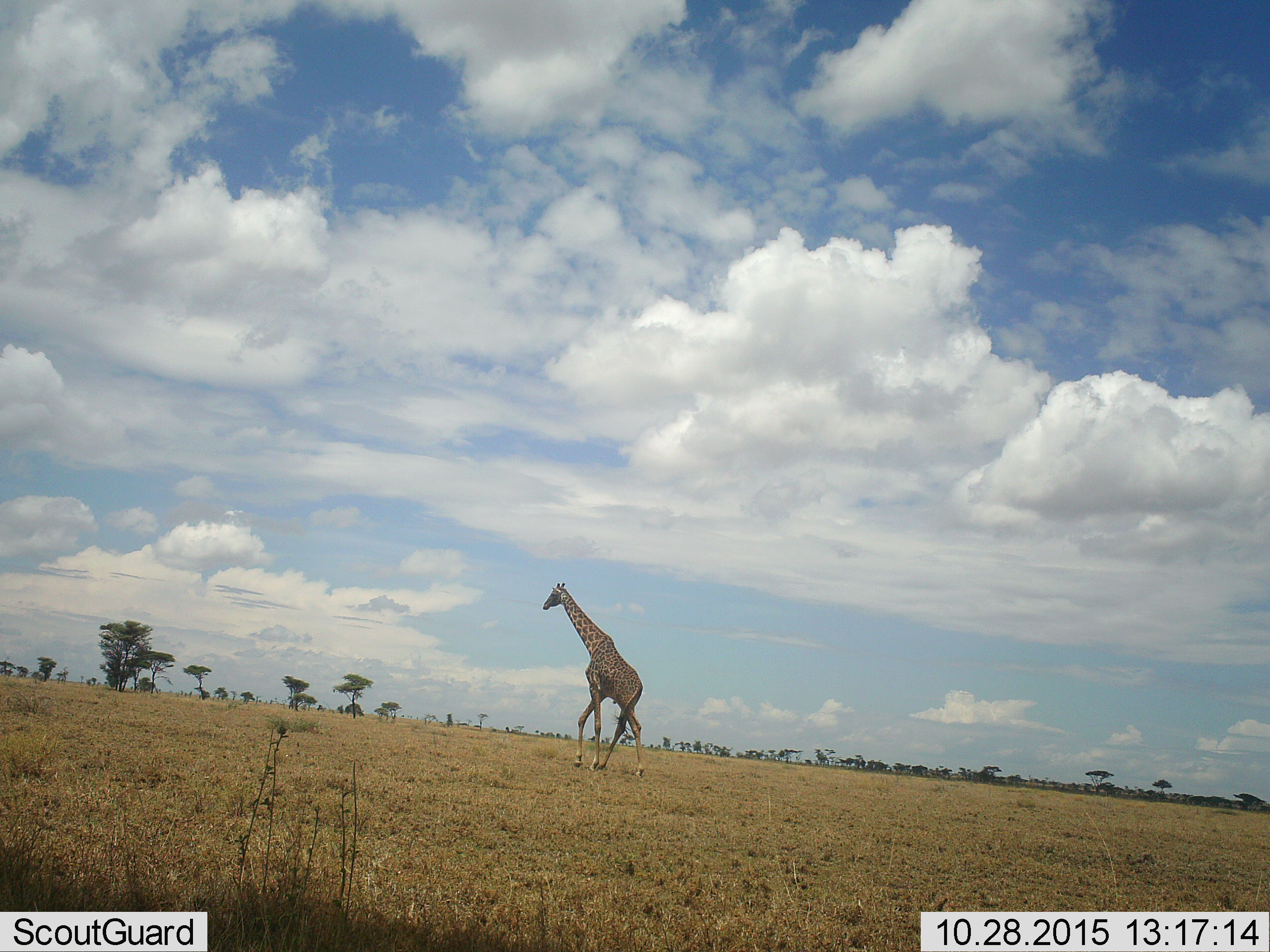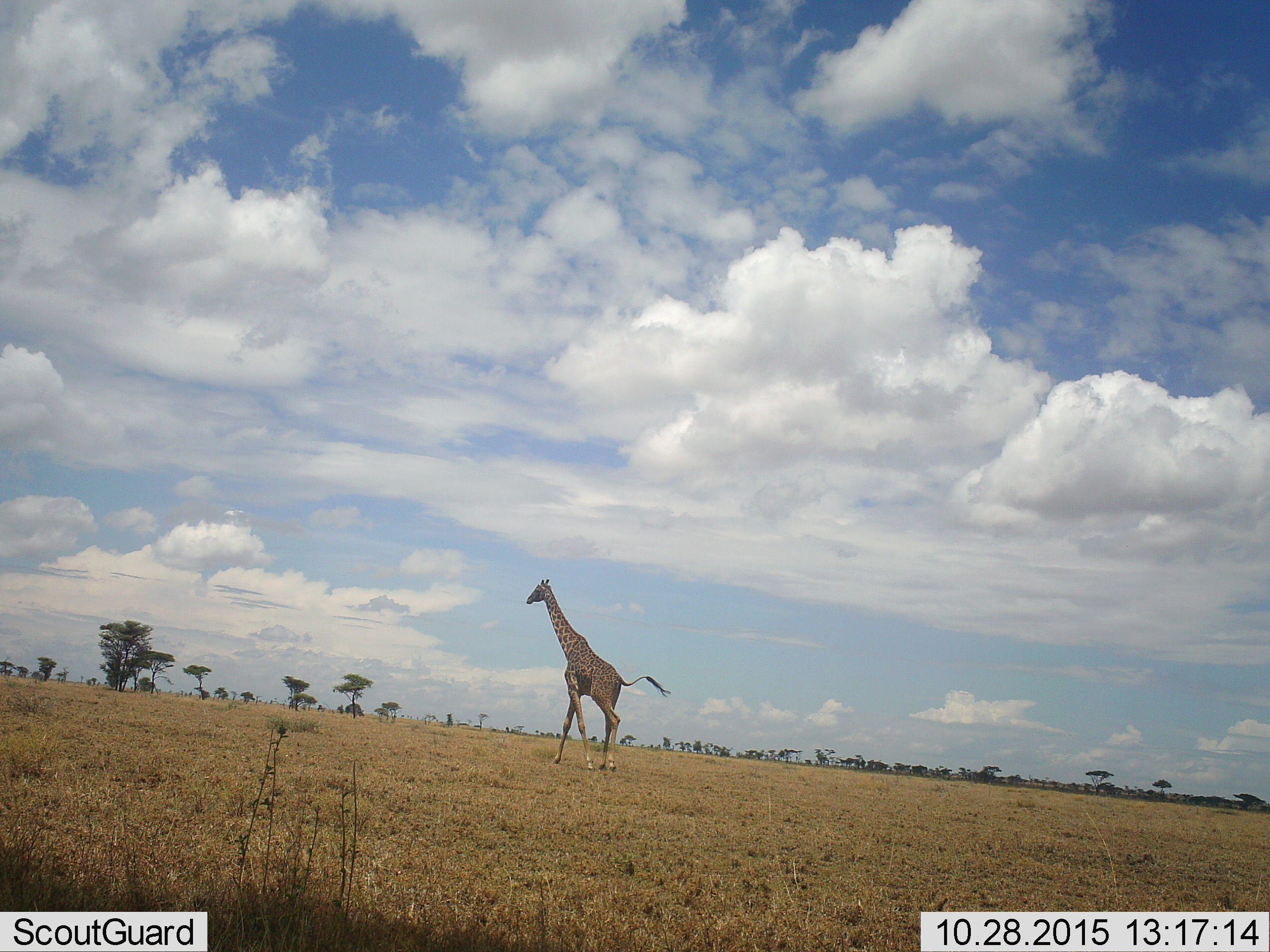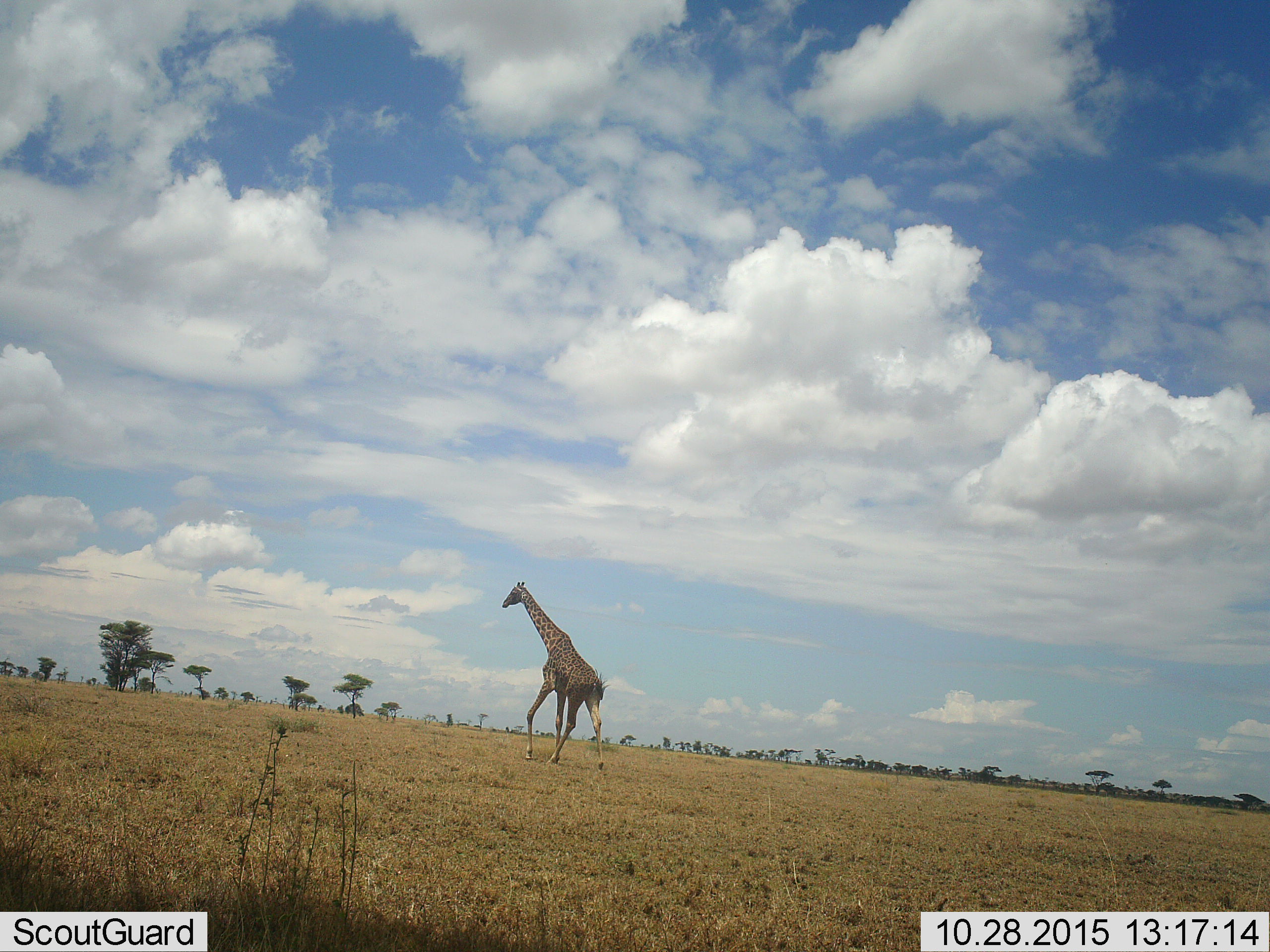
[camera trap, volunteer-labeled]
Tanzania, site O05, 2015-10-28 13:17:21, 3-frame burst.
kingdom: Animalia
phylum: Chordata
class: Mammalia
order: Artiodactyla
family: Giraffidae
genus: Giraffa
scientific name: Giraffa camelopardalis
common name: giraffe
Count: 1.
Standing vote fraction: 11%.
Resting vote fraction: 0%.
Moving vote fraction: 89%.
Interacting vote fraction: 0%.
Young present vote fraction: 0%.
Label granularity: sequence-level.